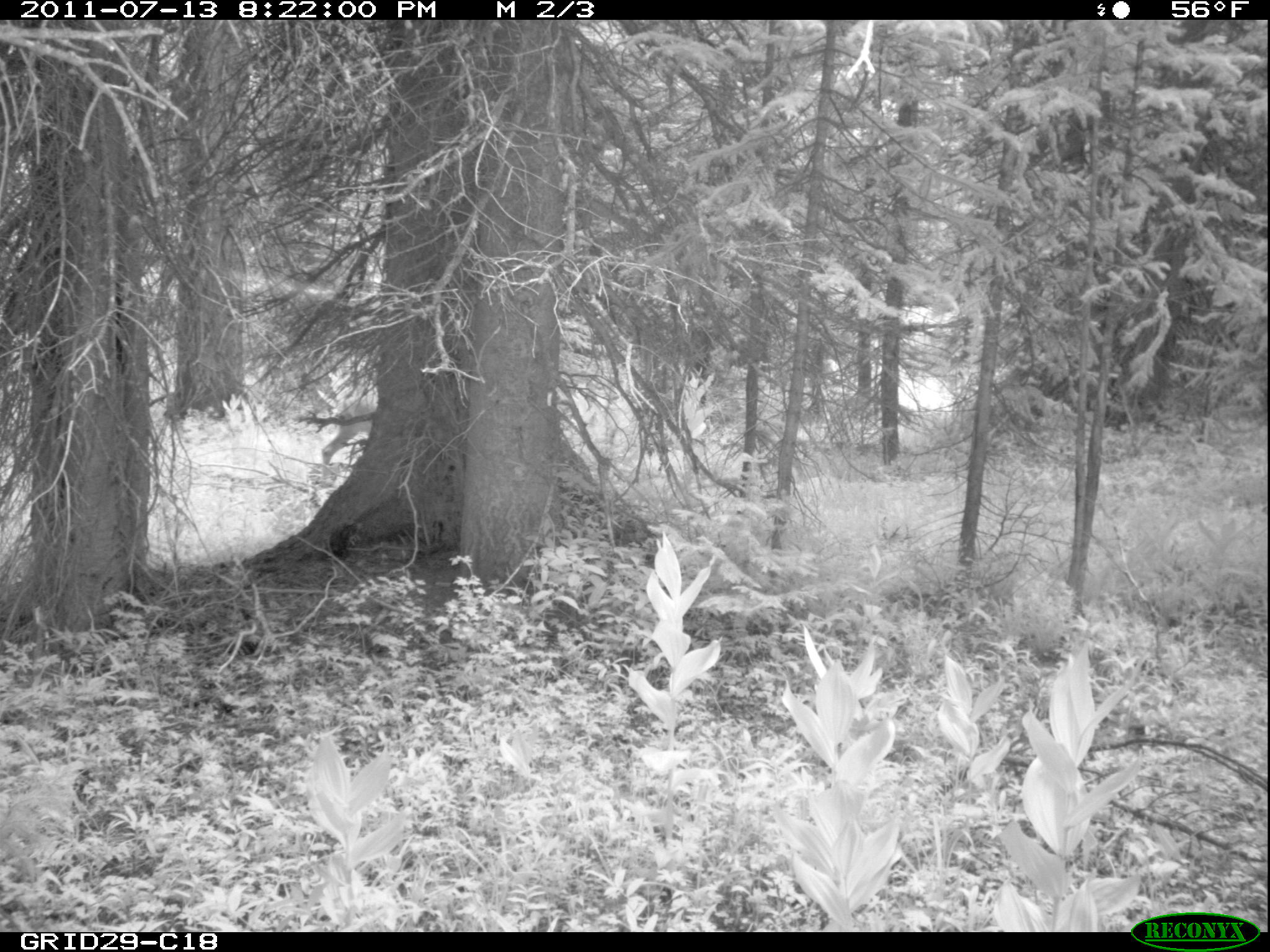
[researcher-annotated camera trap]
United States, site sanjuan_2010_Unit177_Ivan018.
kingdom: Animalia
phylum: Chordata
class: Mammalia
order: Artiodactyla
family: Cervidae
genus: Odocoileus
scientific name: Odocoileus hemionus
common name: mule deer